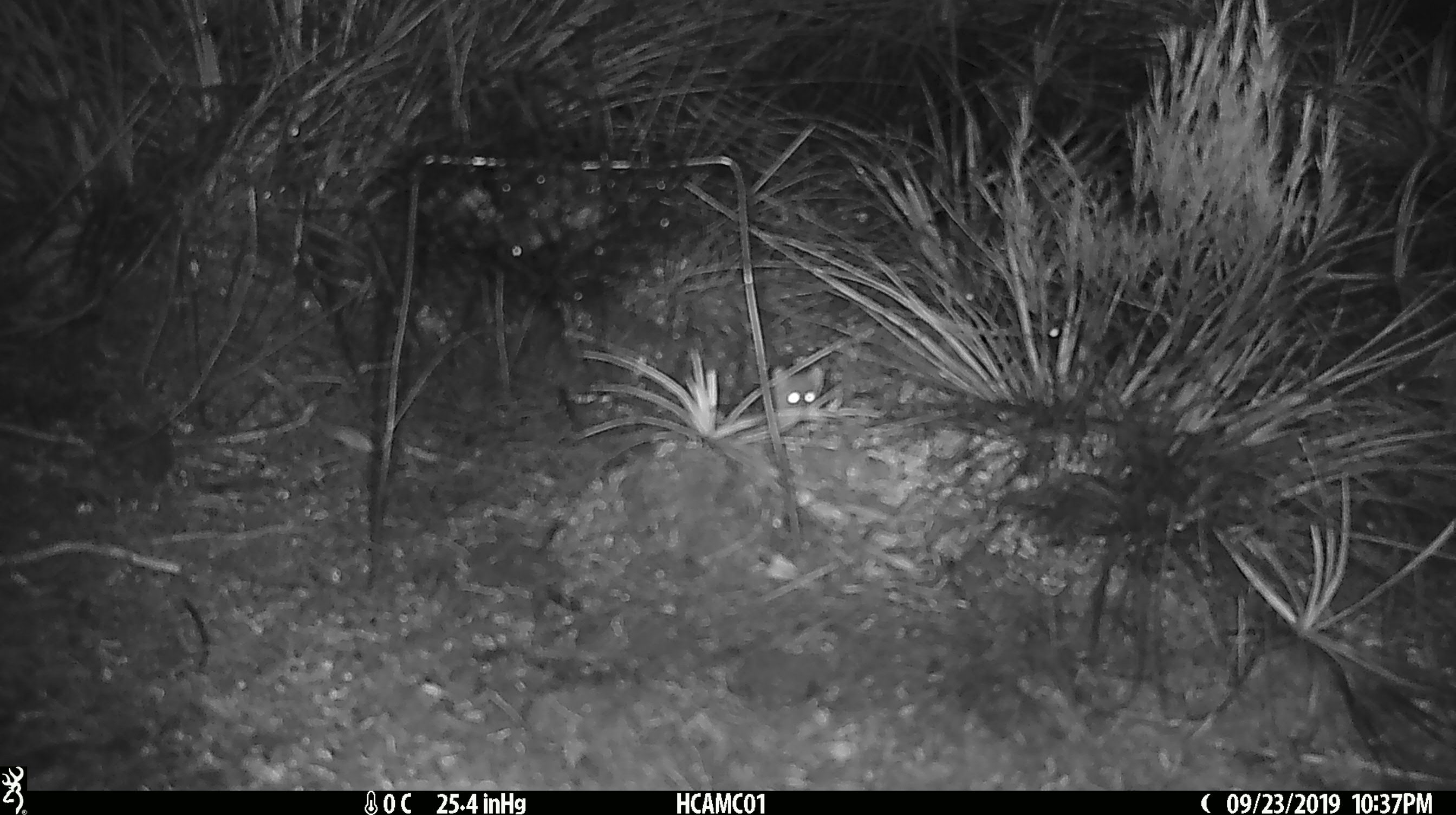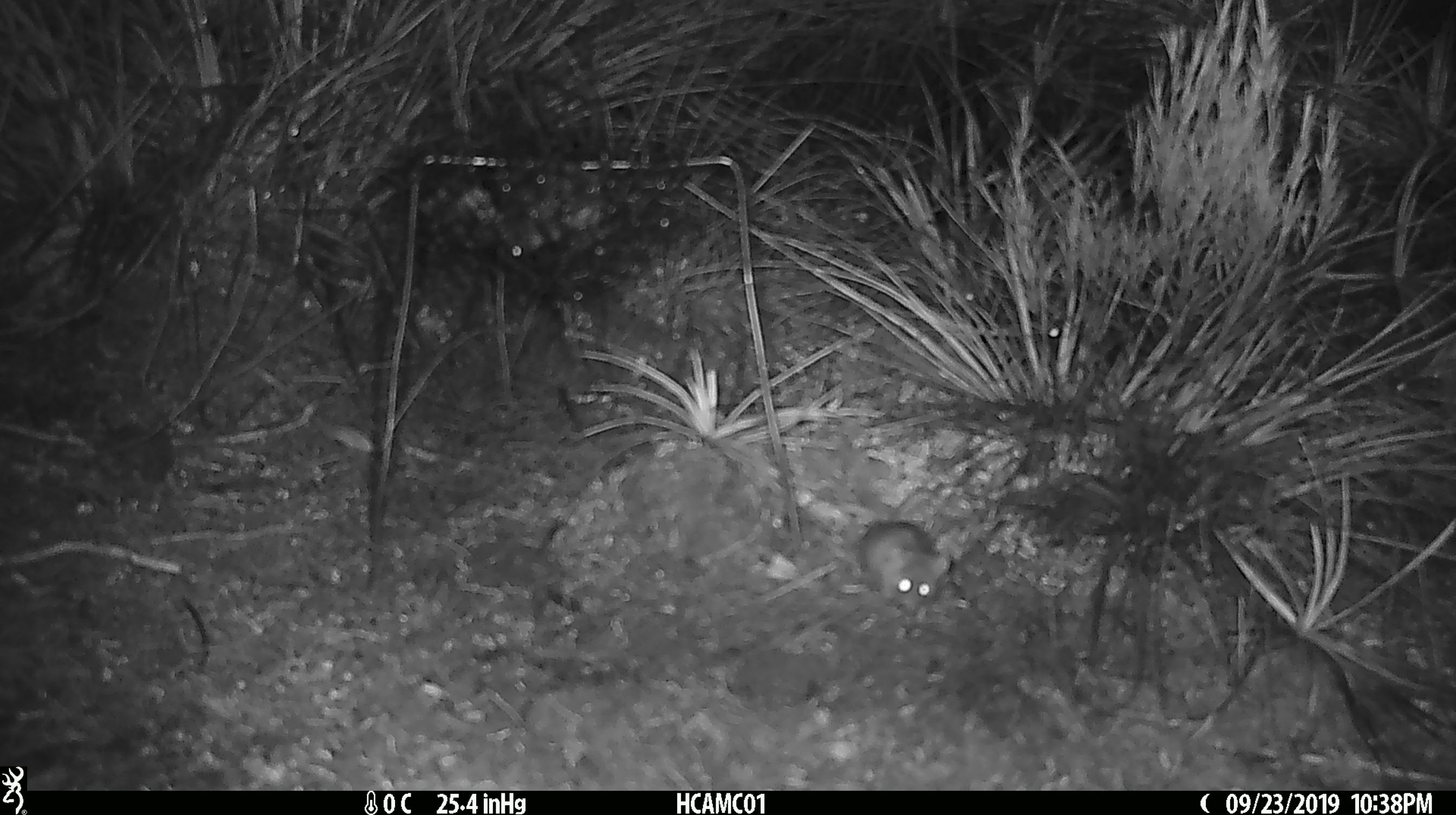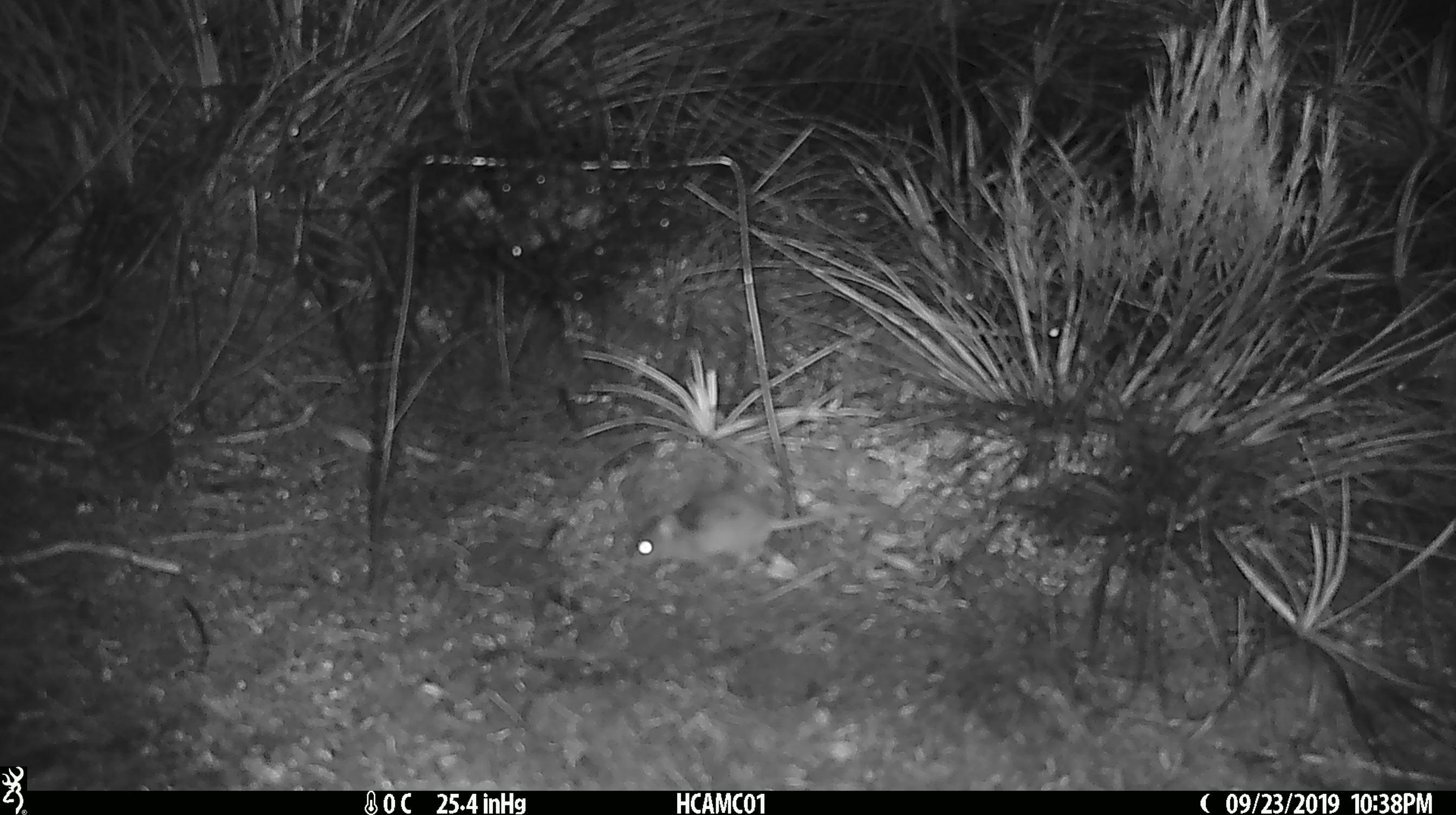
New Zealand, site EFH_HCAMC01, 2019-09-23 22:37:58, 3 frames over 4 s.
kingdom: Animalia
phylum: Chordata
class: Mammalia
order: Rodentia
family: Muridae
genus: Mus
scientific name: Mus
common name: mouse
Mouse (Mus).